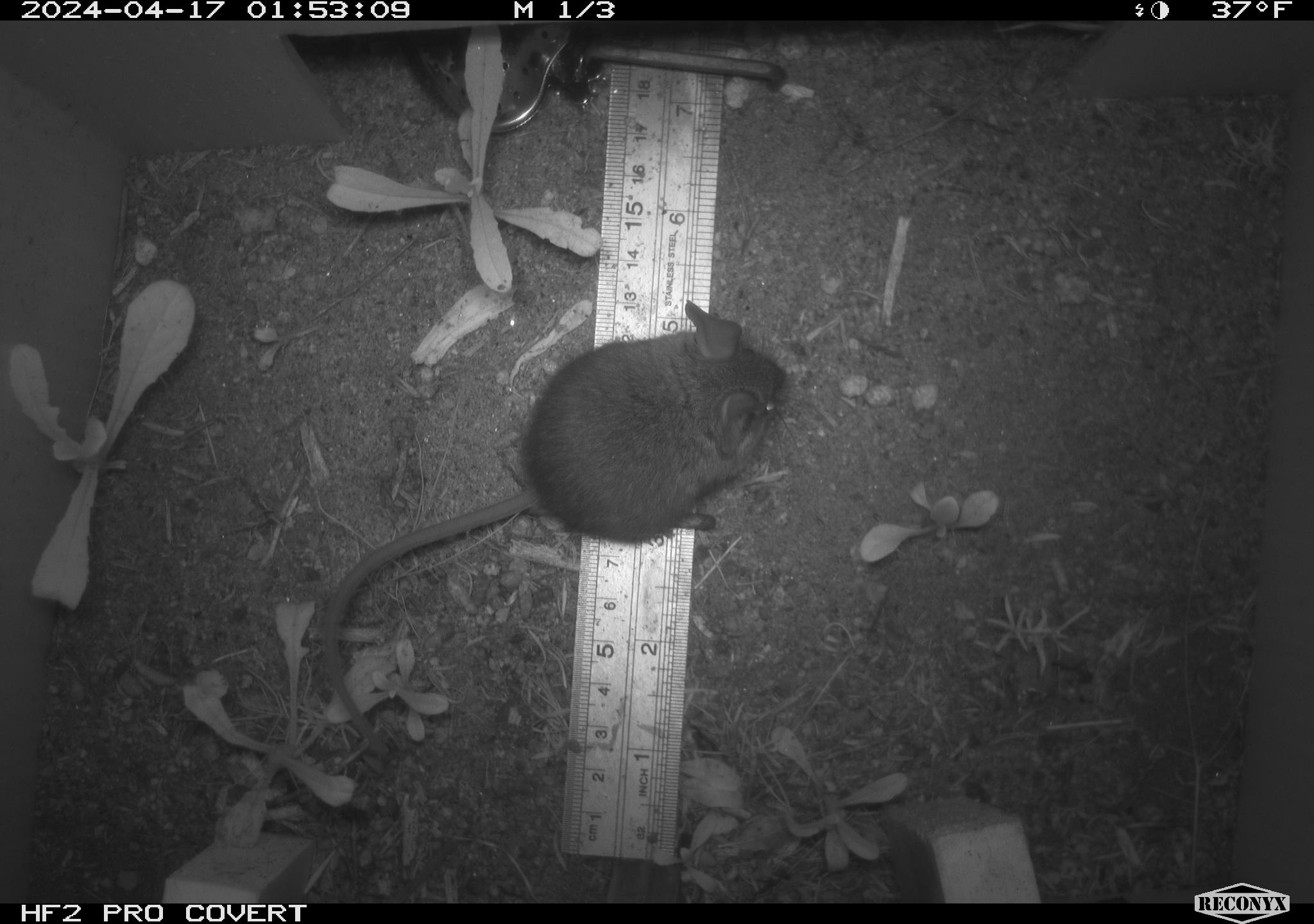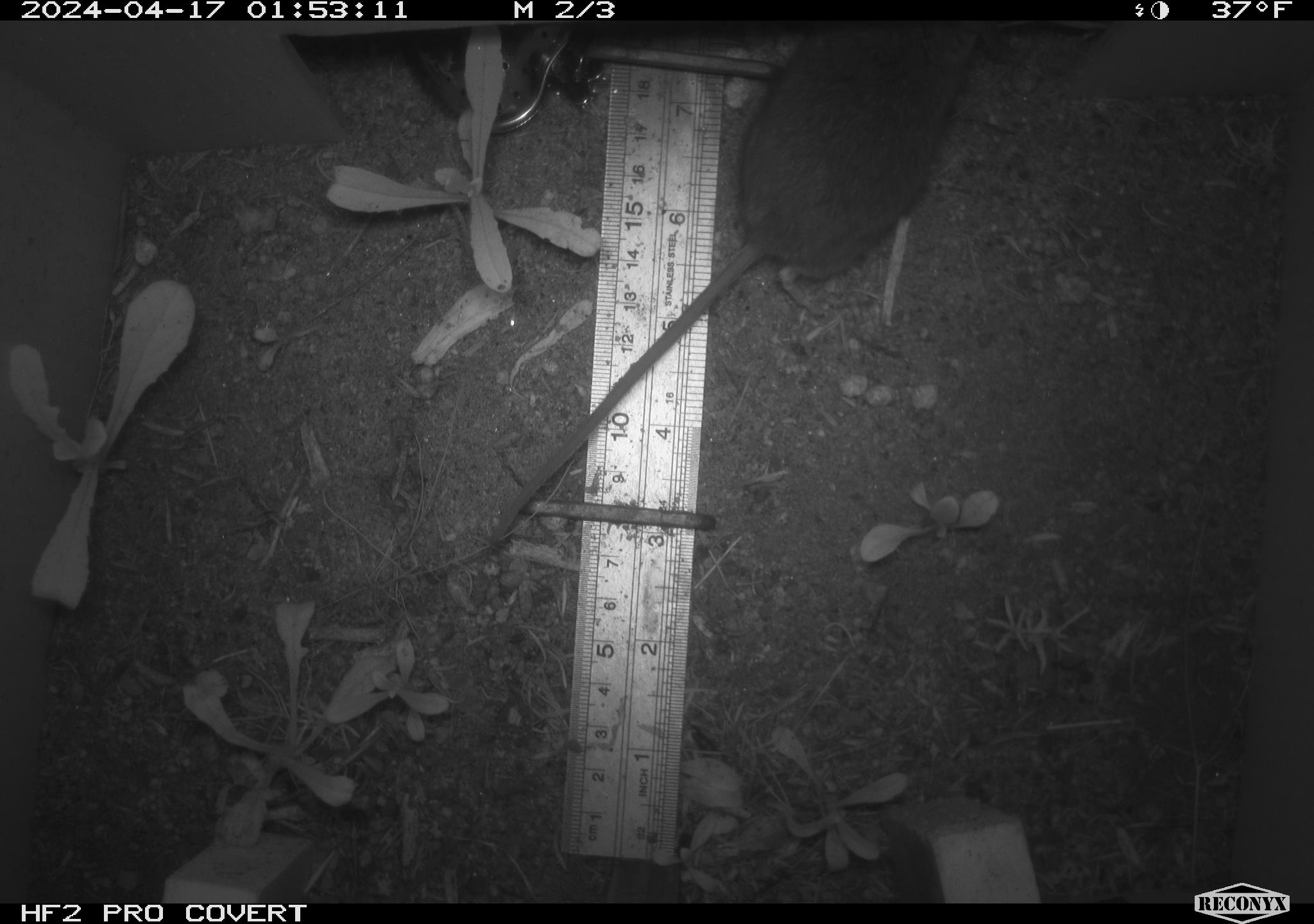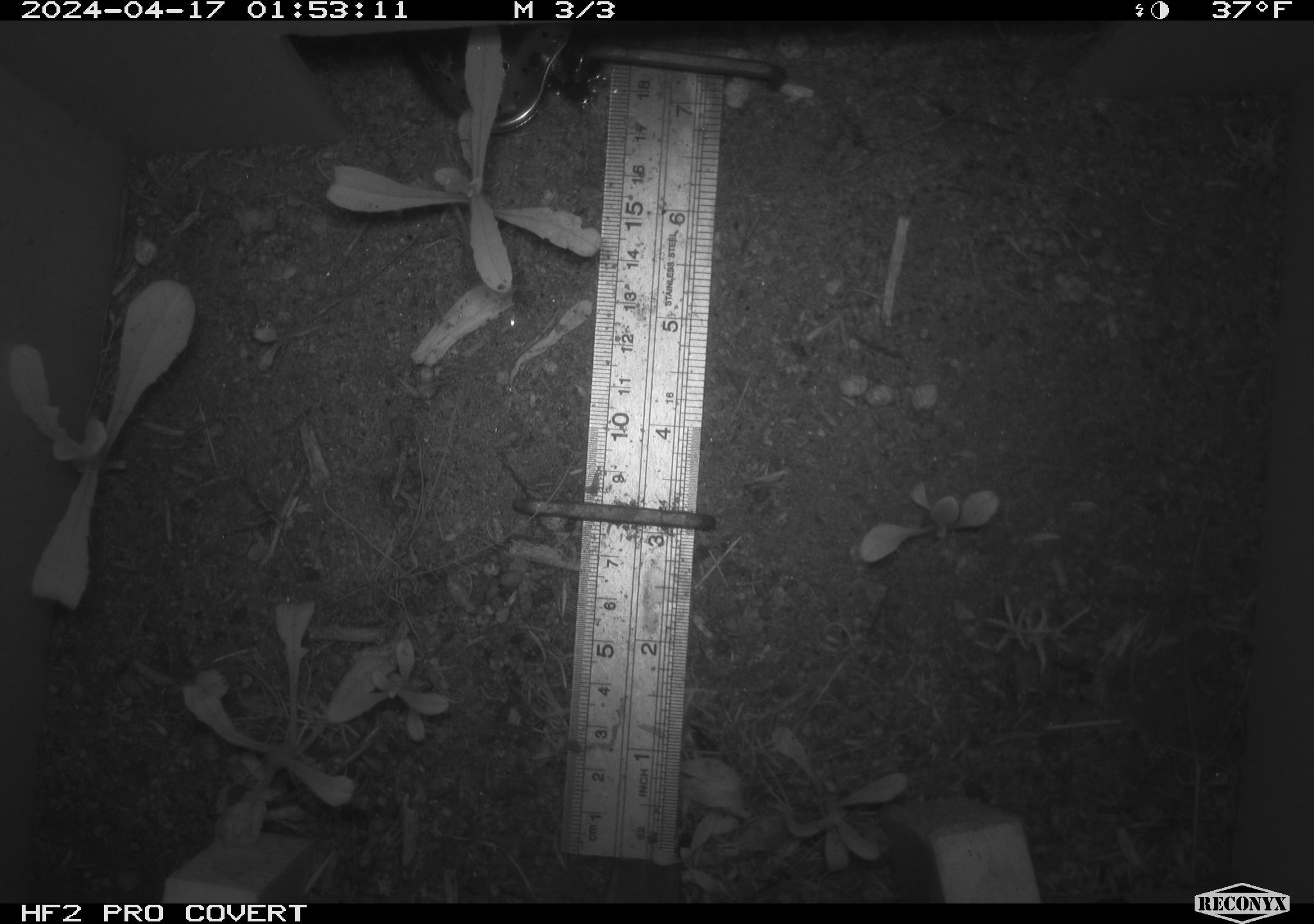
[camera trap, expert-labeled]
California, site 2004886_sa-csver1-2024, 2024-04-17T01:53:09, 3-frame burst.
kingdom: Animalia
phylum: Chordata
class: Mammalia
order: Rodentia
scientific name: Rodentia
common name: rodent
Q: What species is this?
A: Rodent (Rodentia).